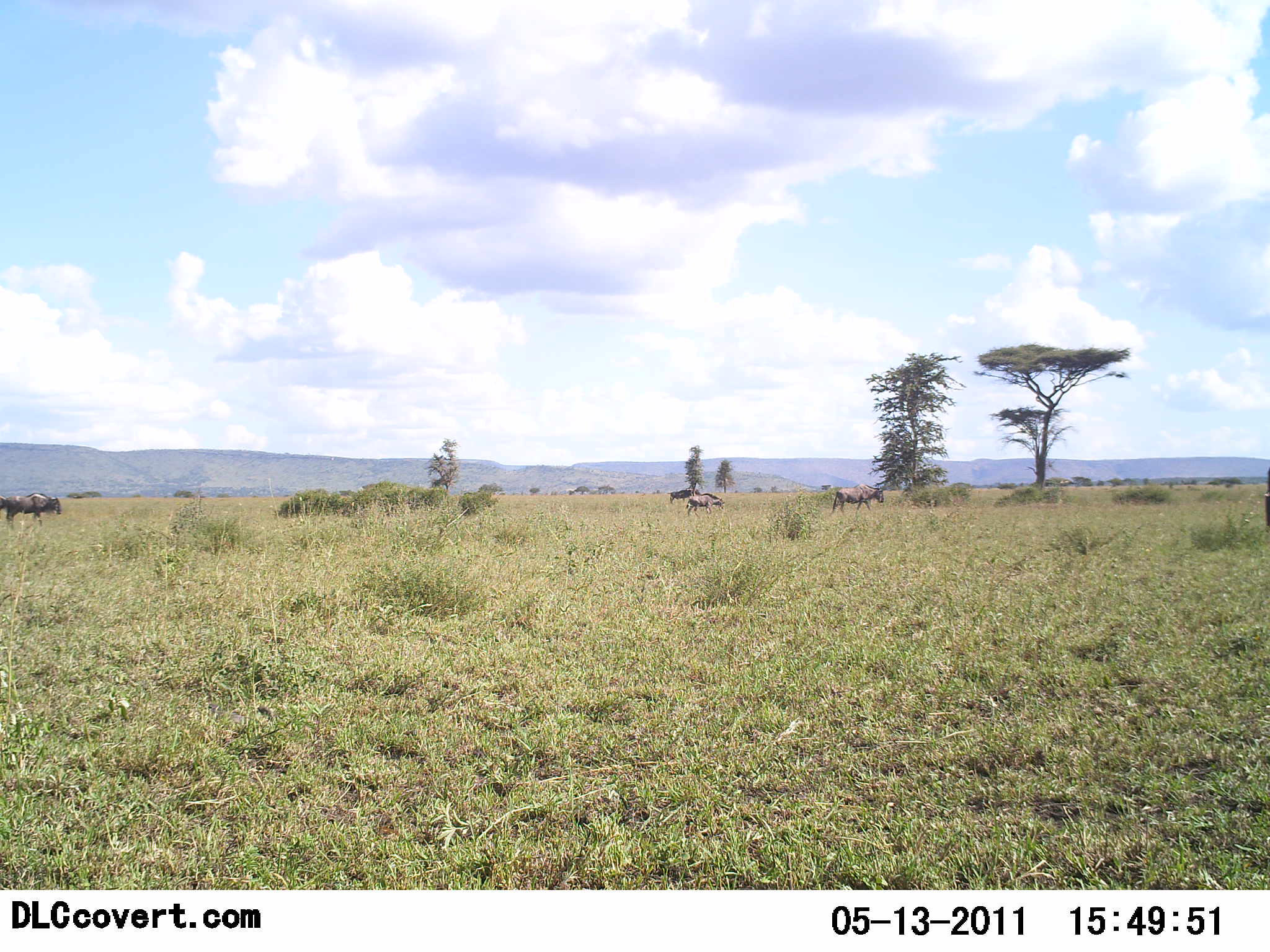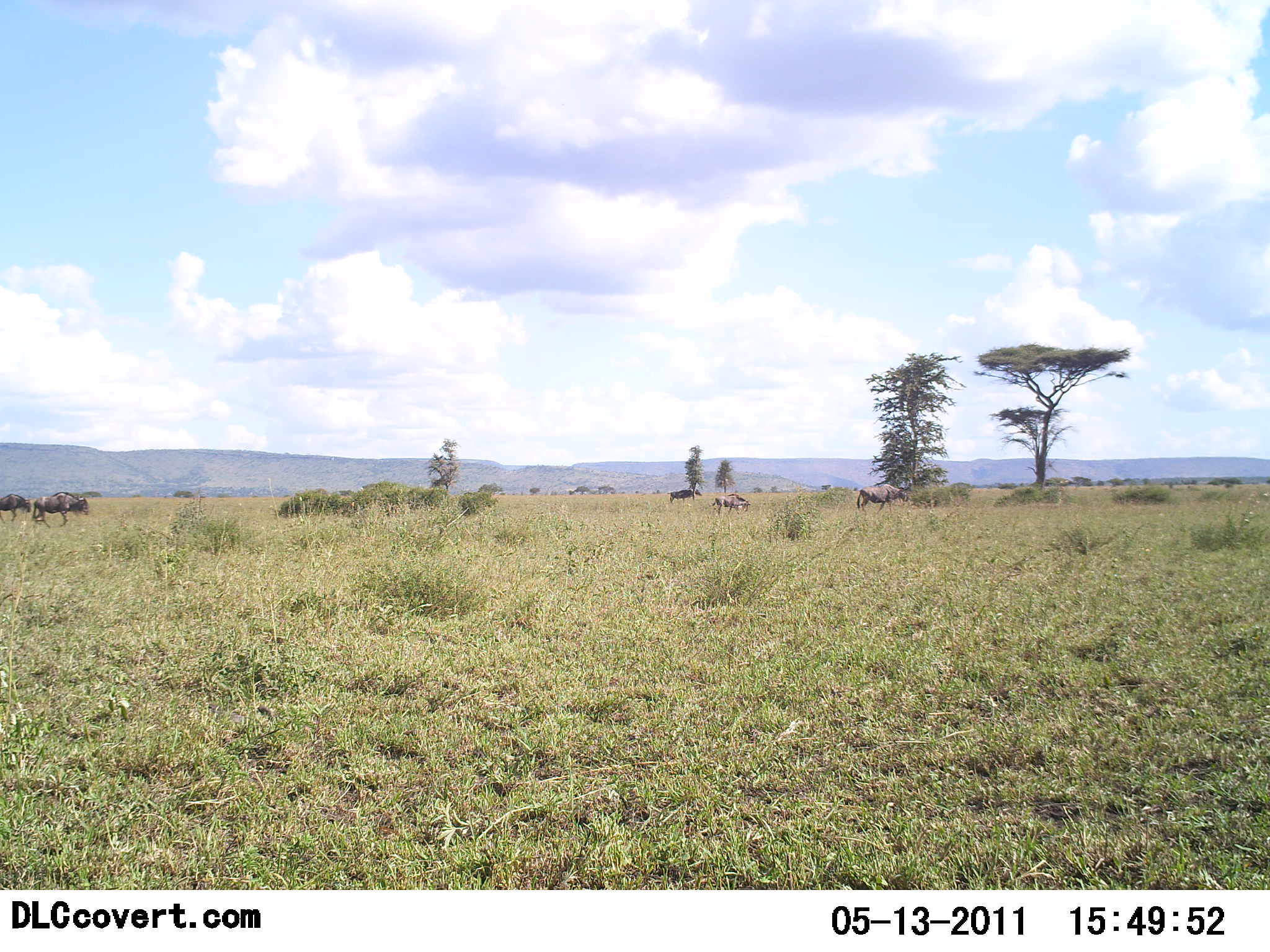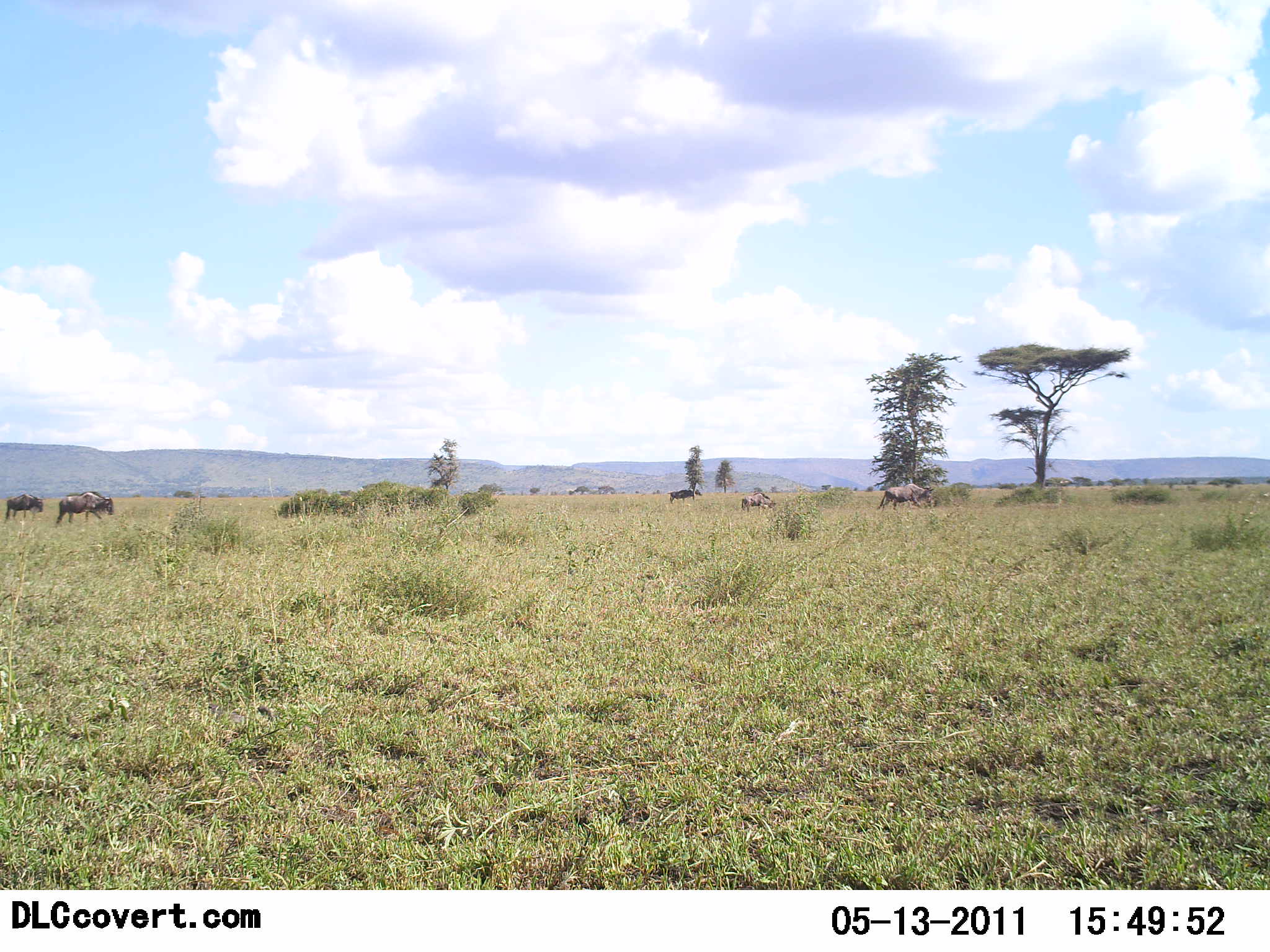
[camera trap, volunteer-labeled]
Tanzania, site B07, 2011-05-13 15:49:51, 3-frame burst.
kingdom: Animalia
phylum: Chordata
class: Mammalia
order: Artiodactyla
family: Bovidae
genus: Connochaetes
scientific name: Connochaetes taurinus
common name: blue wildebeest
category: wildebeest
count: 5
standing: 20%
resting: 0%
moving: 100%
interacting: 0%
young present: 0%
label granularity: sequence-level